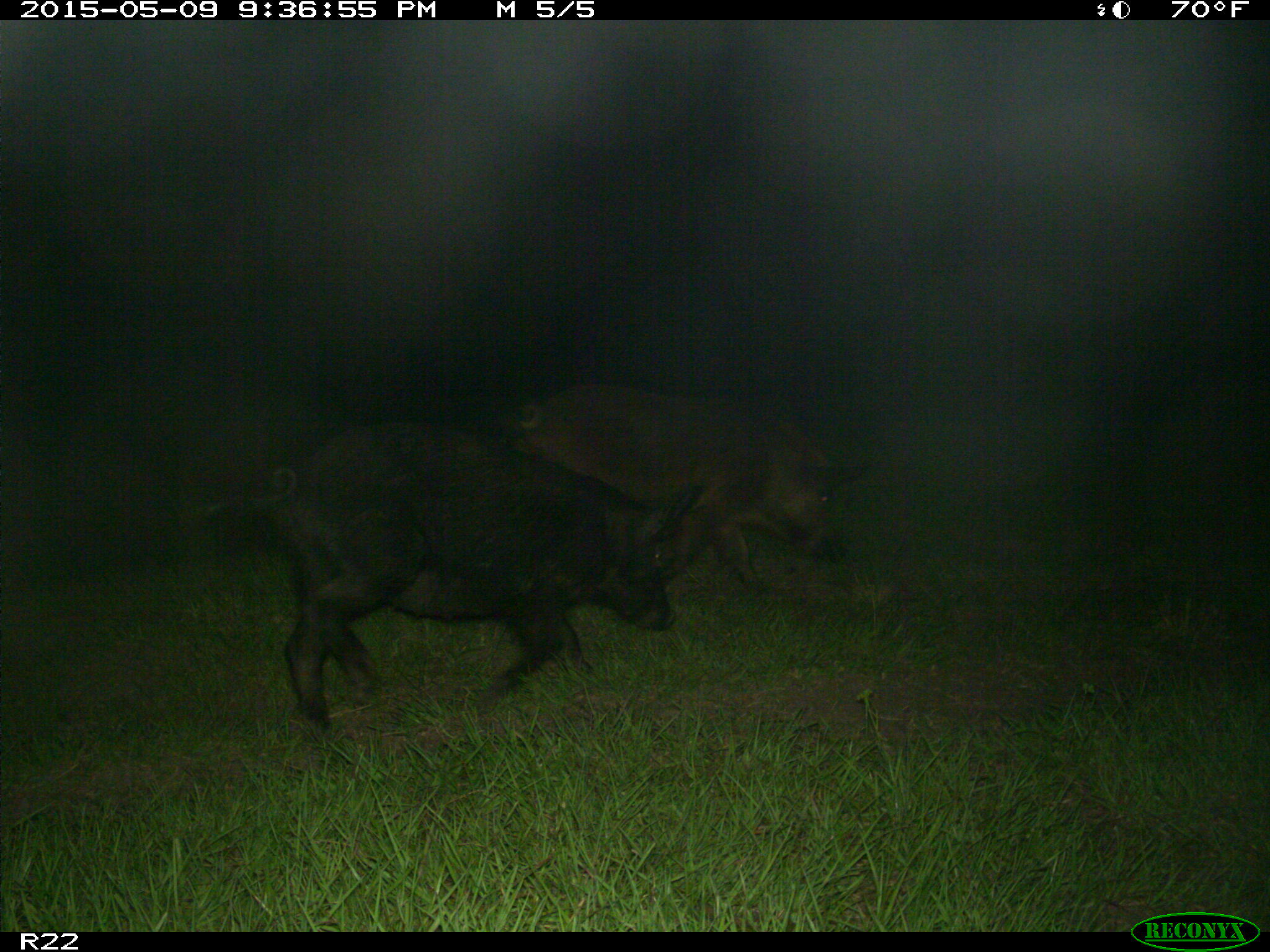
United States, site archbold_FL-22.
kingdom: Animalia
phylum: Chordata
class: Mammalia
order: Artiodactyla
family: Bovidae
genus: Bos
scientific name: Bos taurus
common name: domestic cow